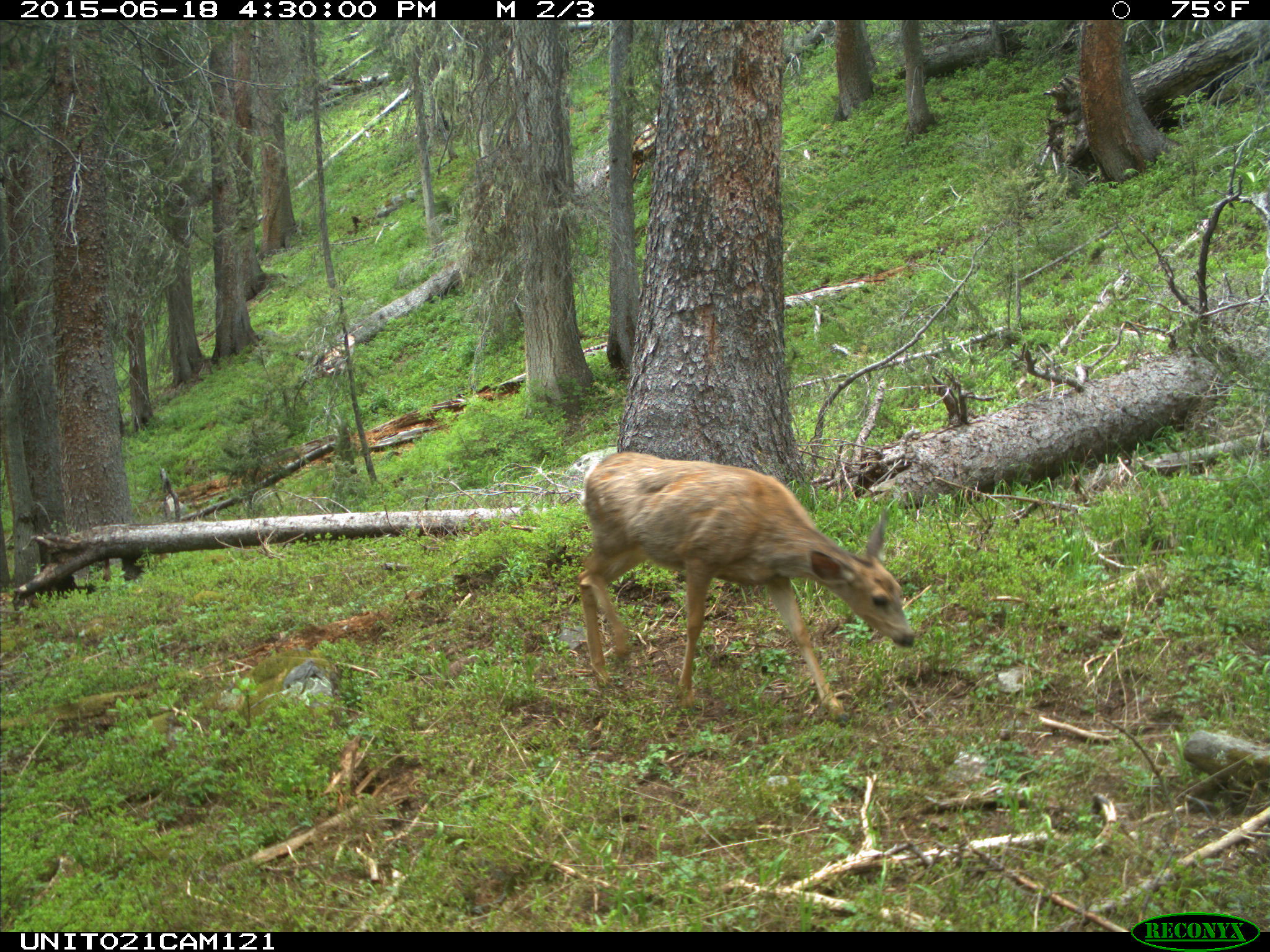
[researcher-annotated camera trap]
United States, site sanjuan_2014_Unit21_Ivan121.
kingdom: Animalia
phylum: Chordata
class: Mammalia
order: Artiodactyla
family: Cervidae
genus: Odocoileus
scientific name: Odocoileus hemionus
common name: mule deer